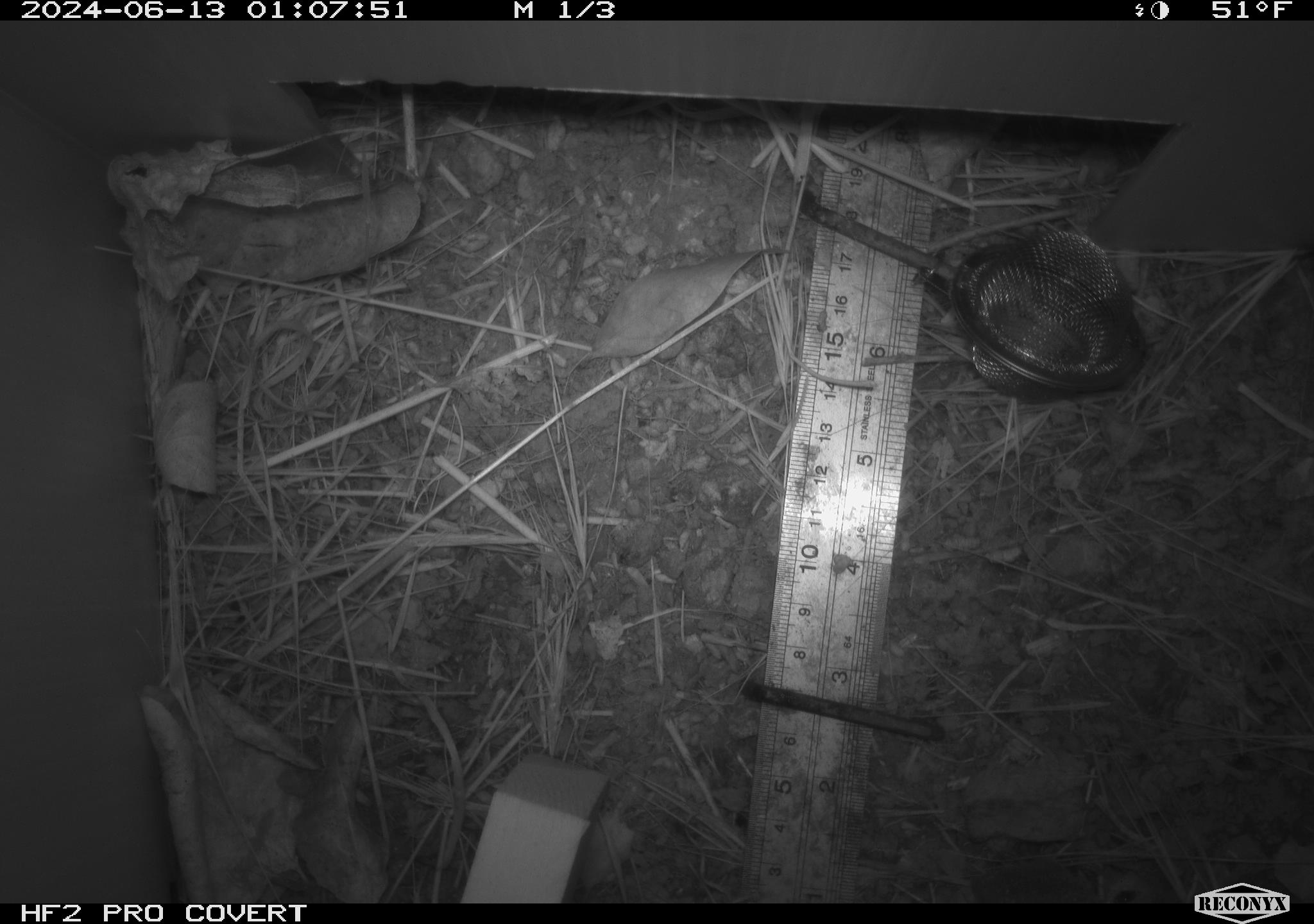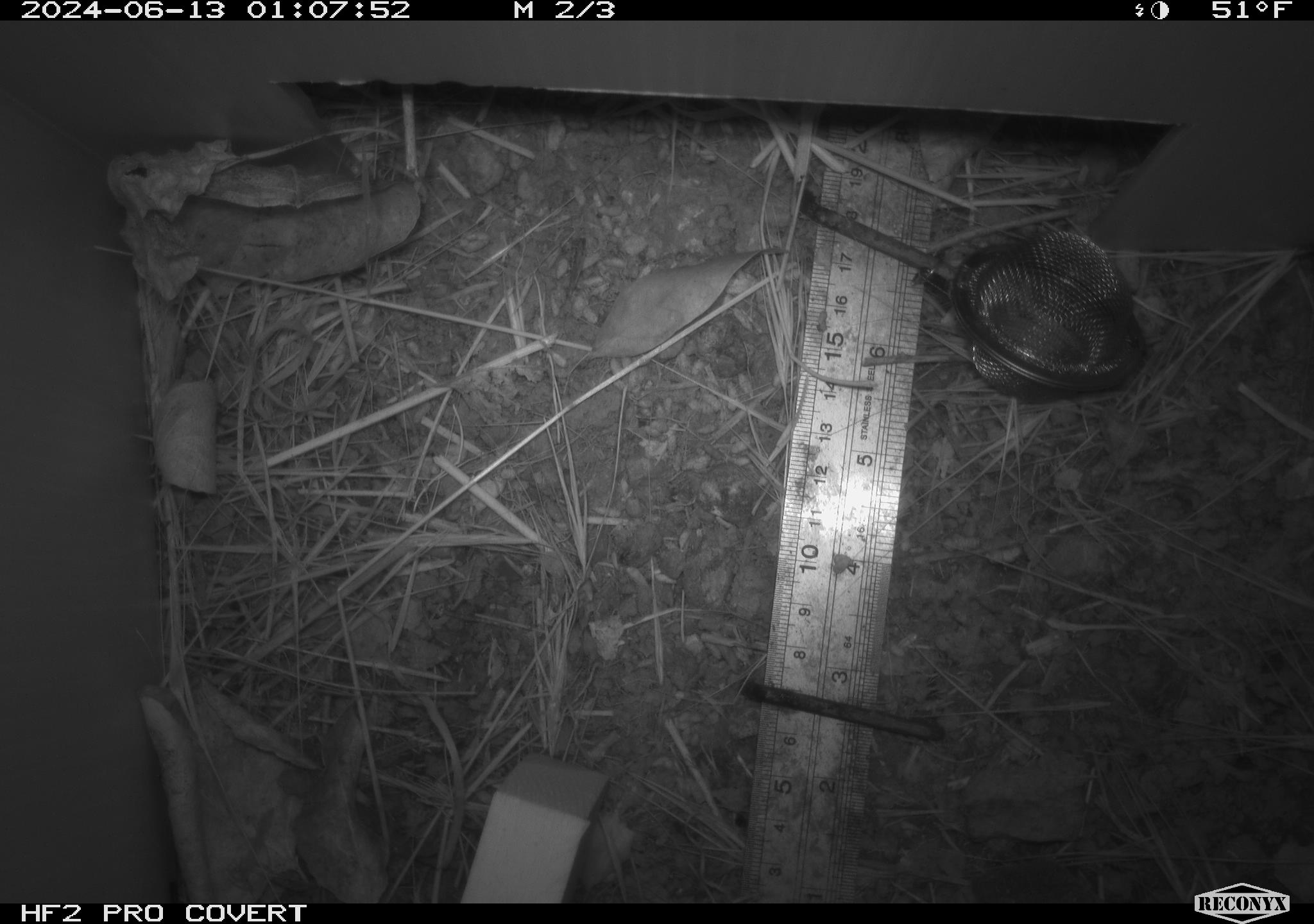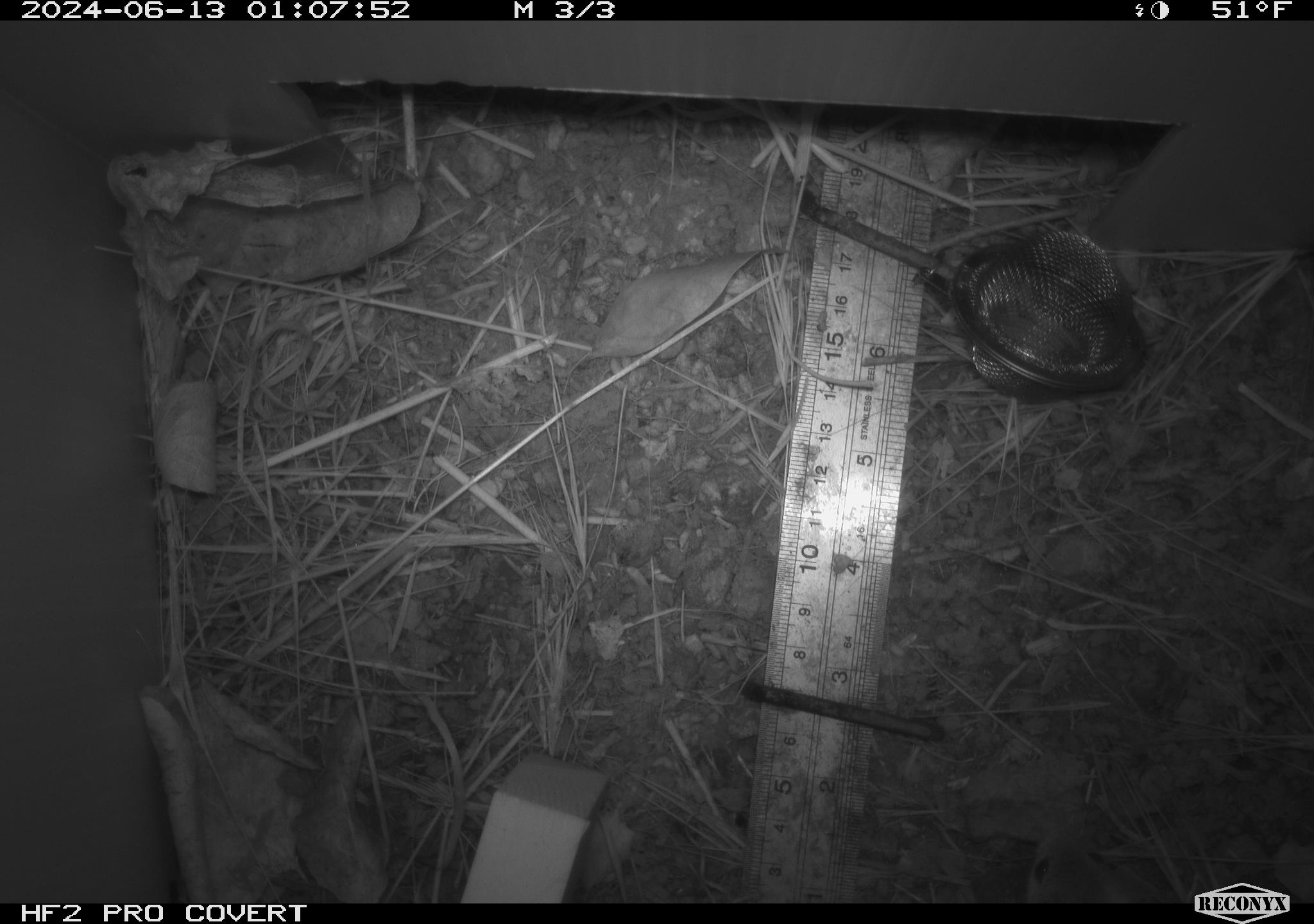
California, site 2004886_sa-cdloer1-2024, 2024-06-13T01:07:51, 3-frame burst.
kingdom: Animalia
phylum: Chordata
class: Mammalia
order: Rodentia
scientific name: Rodentia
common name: mouse species